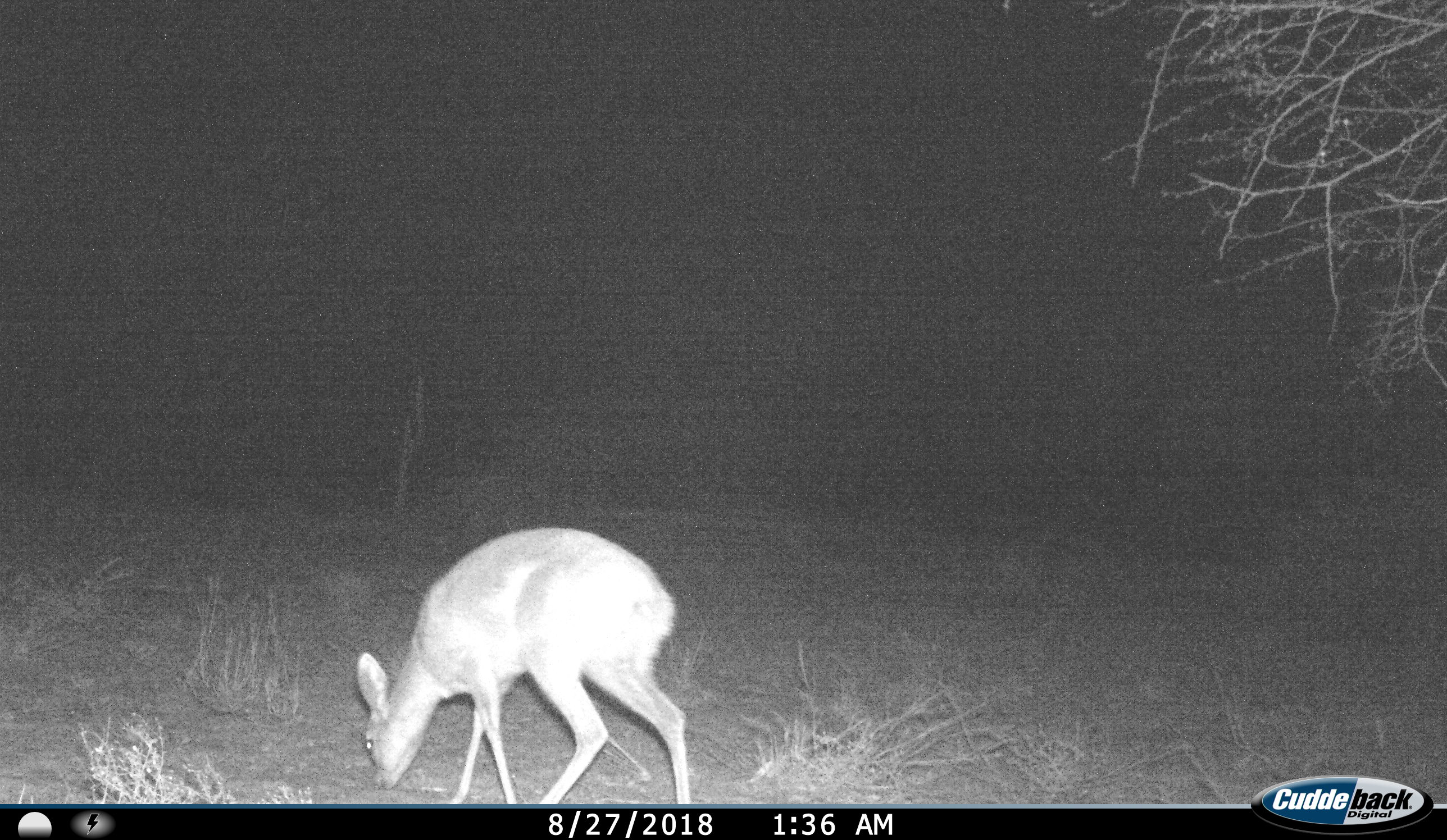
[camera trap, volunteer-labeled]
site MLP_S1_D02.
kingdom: Animalia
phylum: Chordata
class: Mammalia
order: Artiodactyla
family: Bovidae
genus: Raphicerus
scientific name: Raphicerus campestris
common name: steenbok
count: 1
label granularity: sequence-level